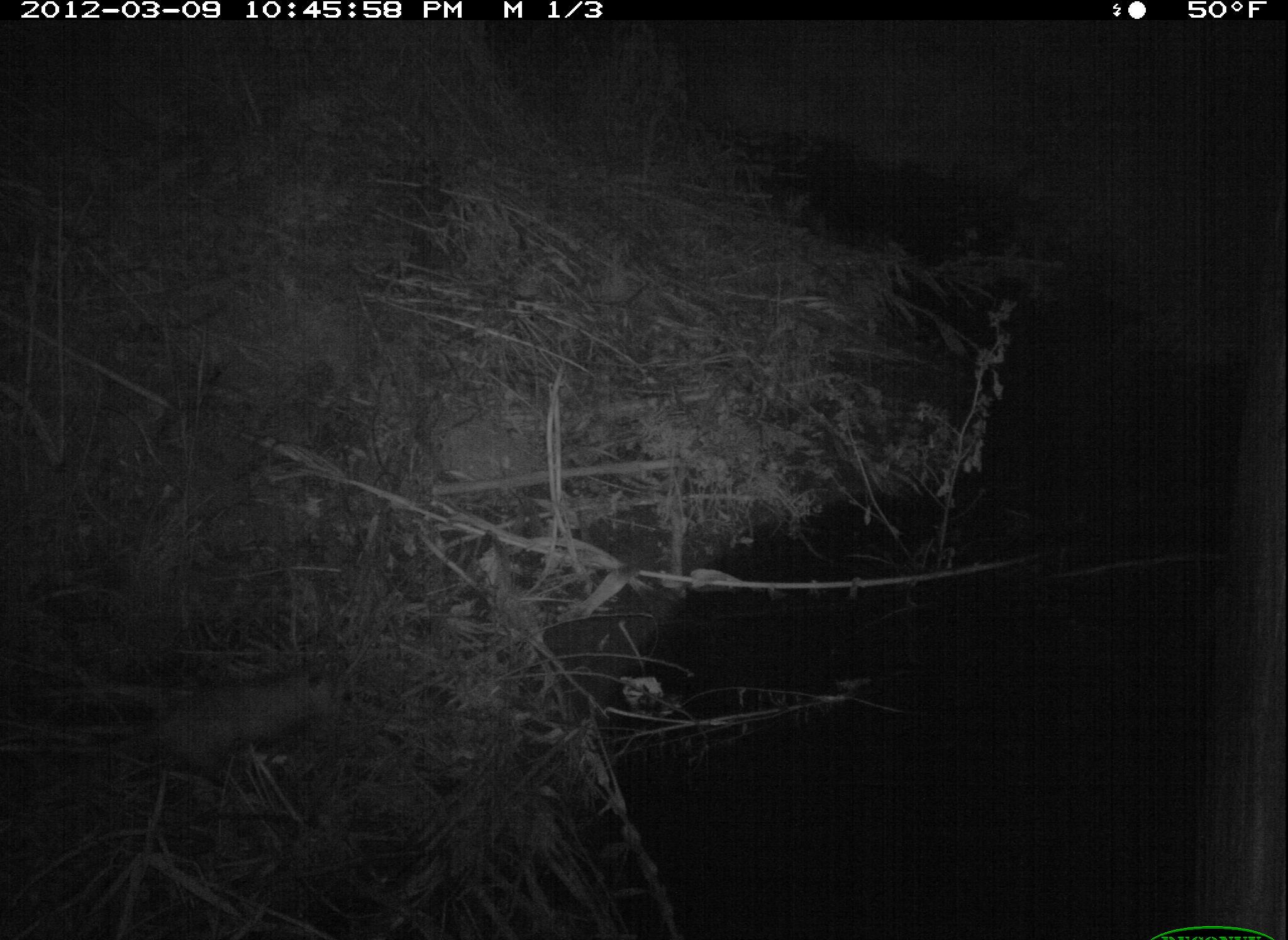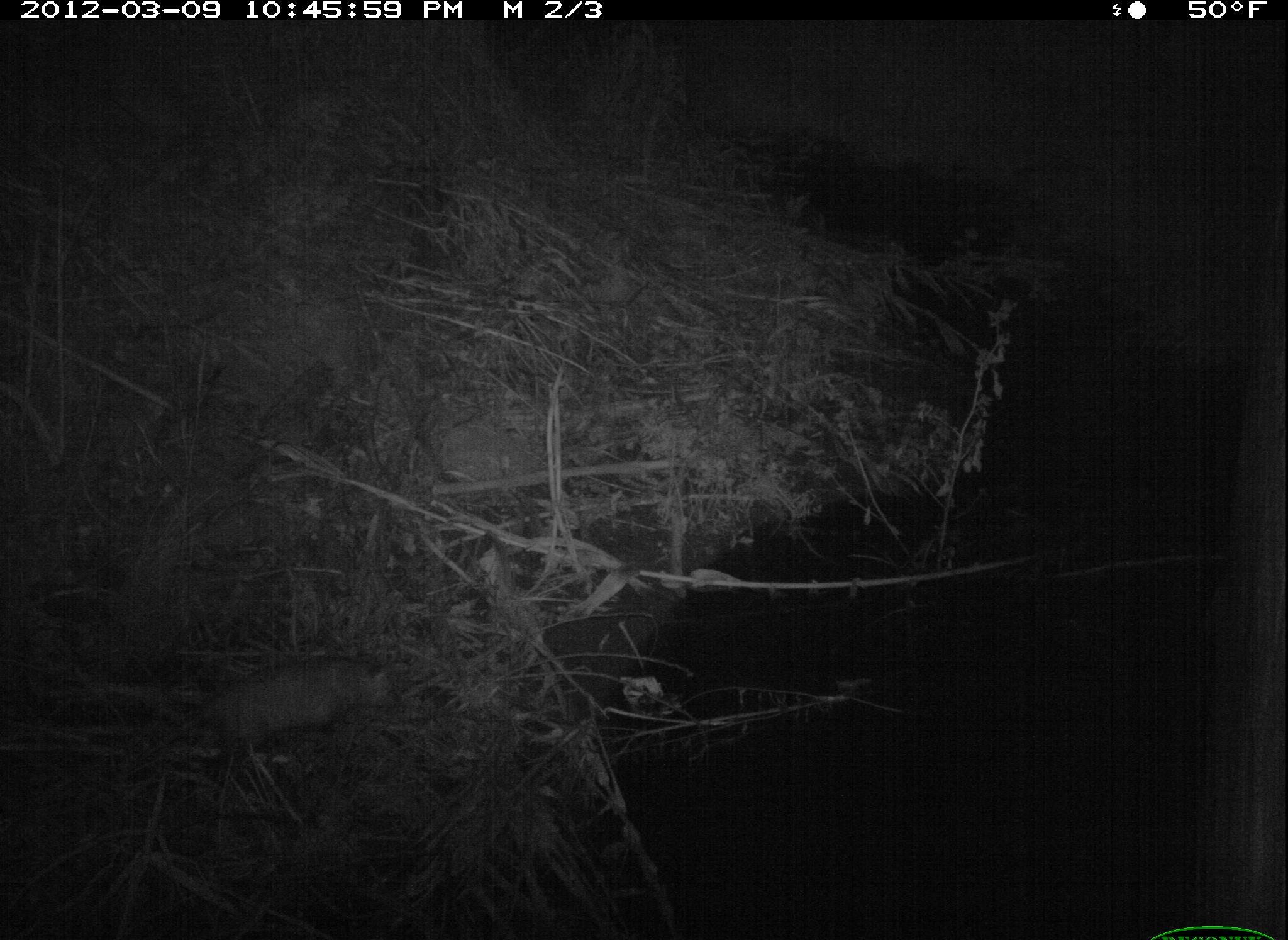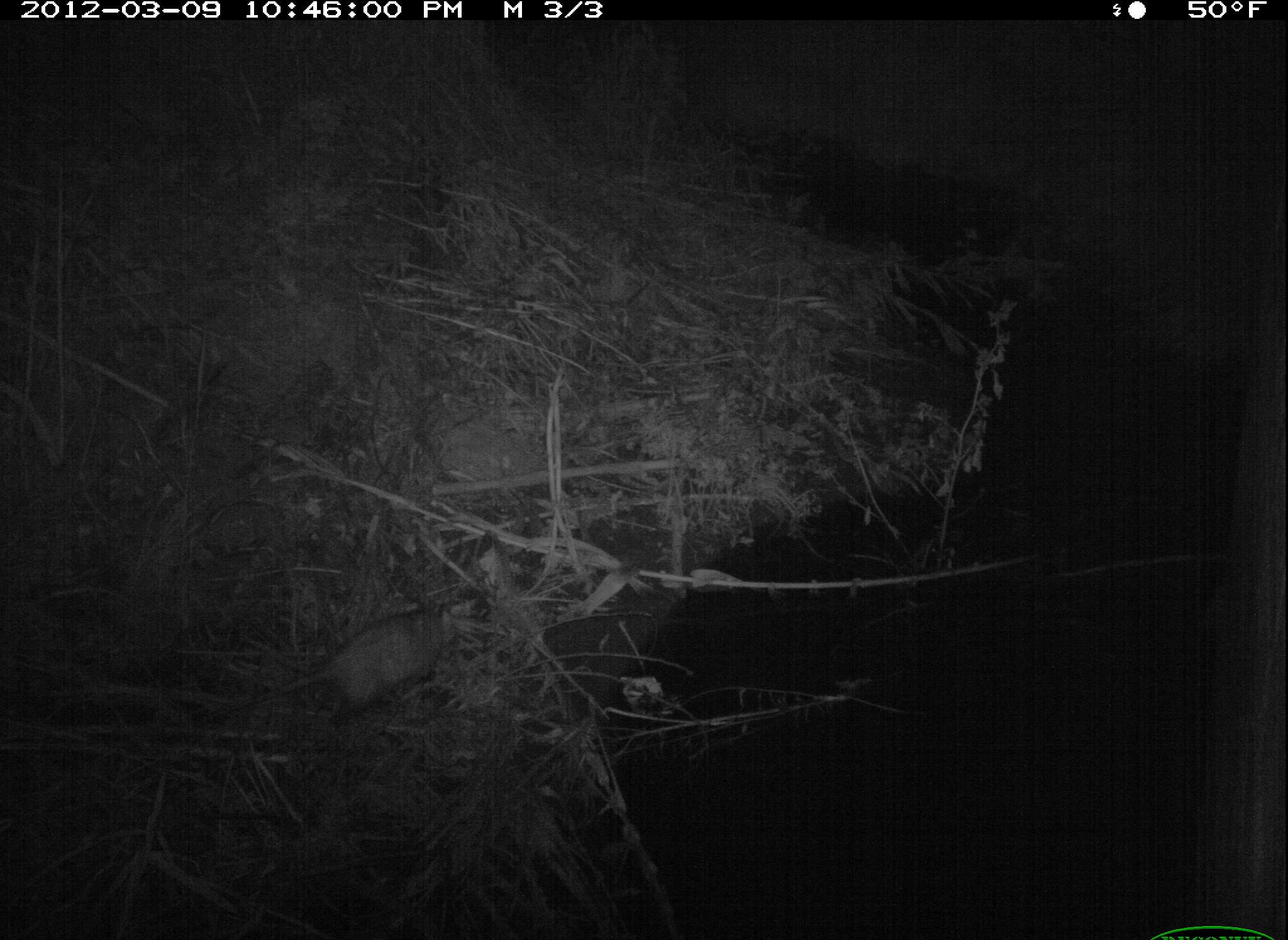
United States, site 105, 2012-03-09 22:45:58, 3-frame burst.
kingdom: Animalia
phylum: Chordata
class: Mammalia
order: Didelphimorphia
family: Didelphidae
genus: Didelphis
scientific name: Didelphis virginiana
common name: virginia opossum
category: opossum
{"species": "opossum (virginia opossum) (Didelphis virginiana)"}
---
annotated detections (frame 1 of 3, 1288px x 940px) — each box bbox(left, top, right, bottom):
opossum: bbox(127, 652, 375, 784)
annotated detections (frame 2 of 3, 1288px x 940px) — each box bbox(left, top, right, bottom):
opossum: bbox(143, 596, 430, 791)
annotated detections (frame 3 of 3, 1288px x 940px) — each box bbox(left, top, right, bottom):
opossum: bbox(216, 596, 493, 733)